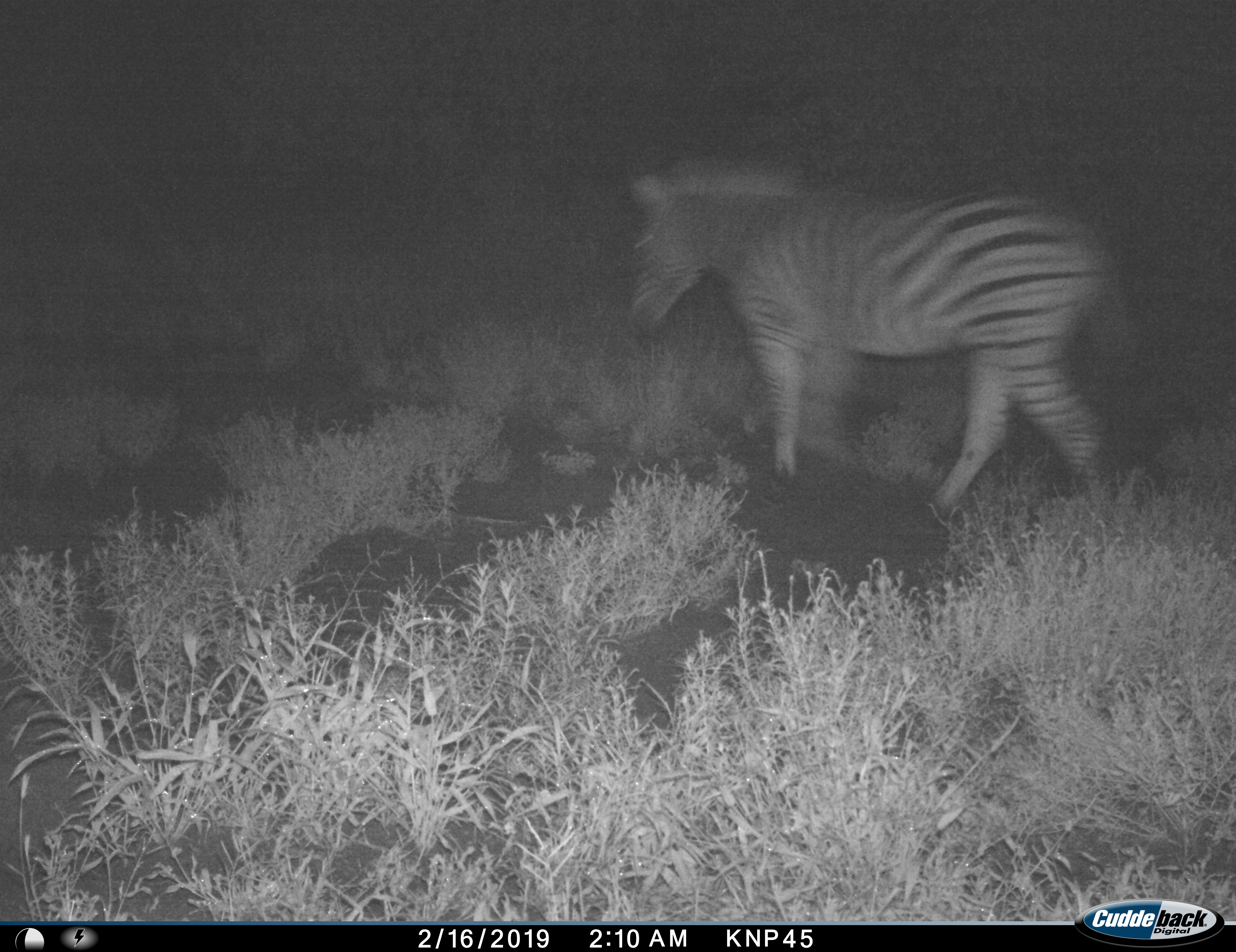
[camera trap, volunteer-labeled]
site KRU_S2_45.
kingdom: Animalia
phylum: Chordata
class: Mammalia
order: Perissodactyla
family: Equidae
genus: Equus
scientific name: Equus quagga burchellii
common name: burchell's zebra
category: zebraburchells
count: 1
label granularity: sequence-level